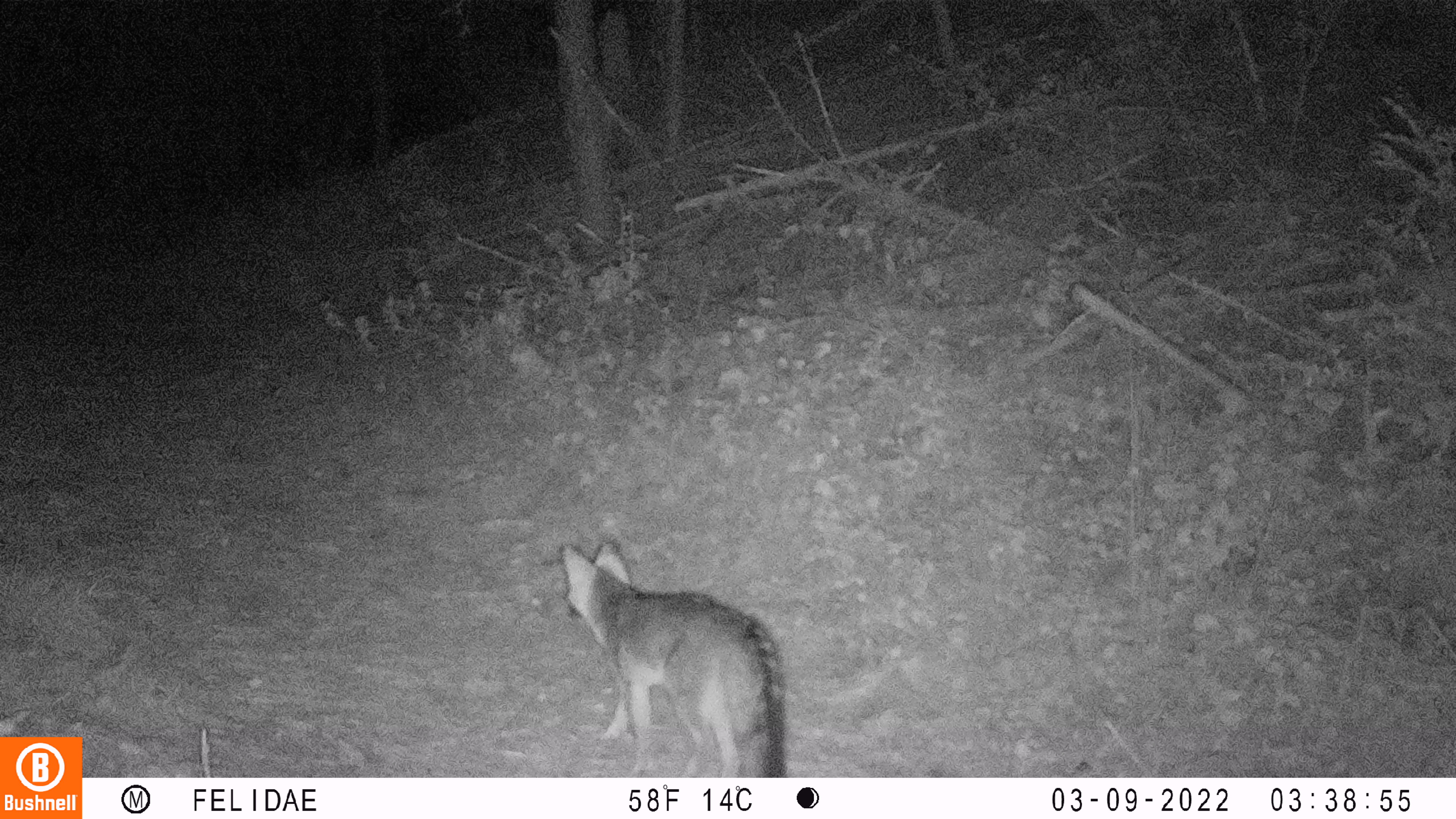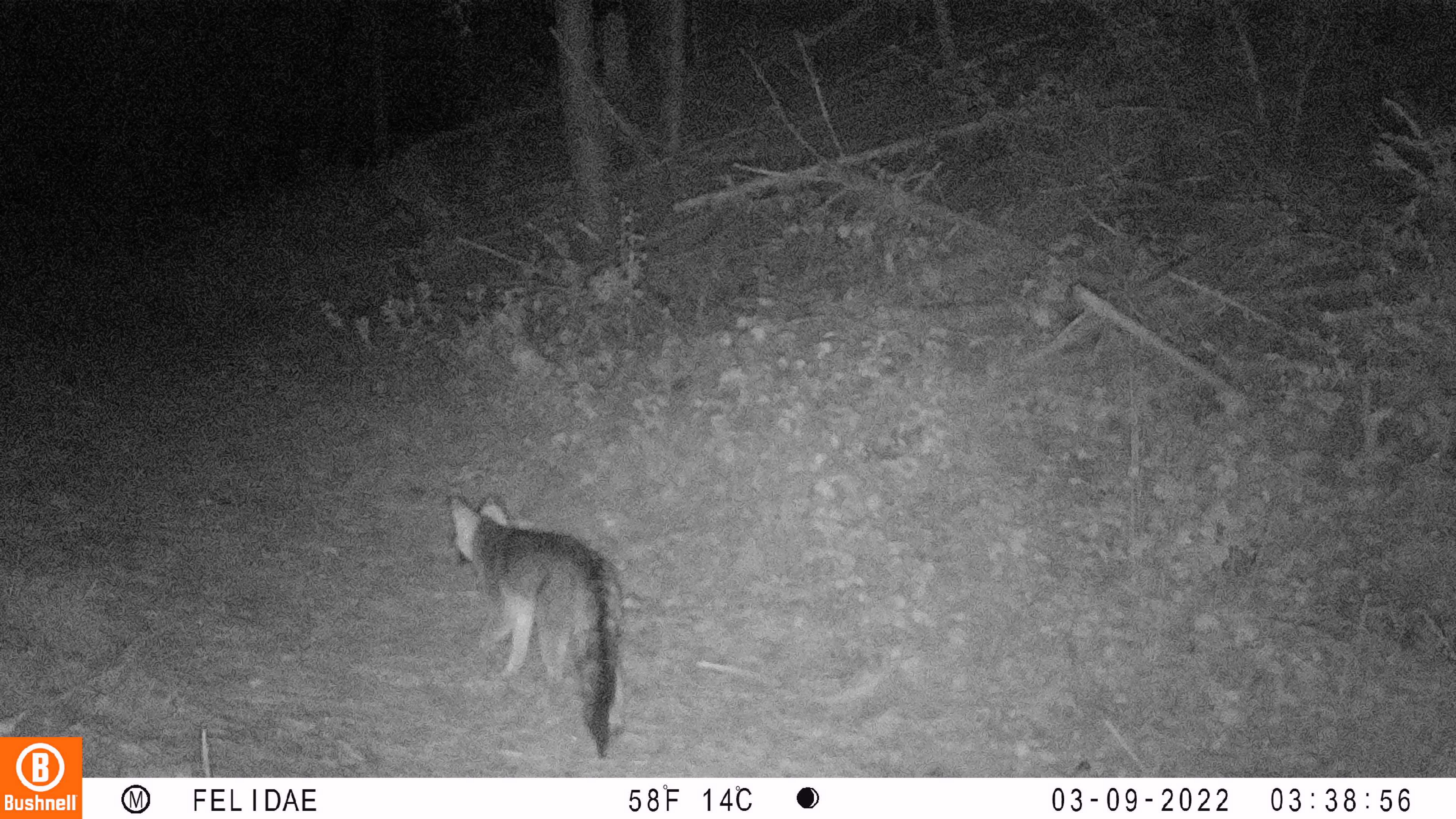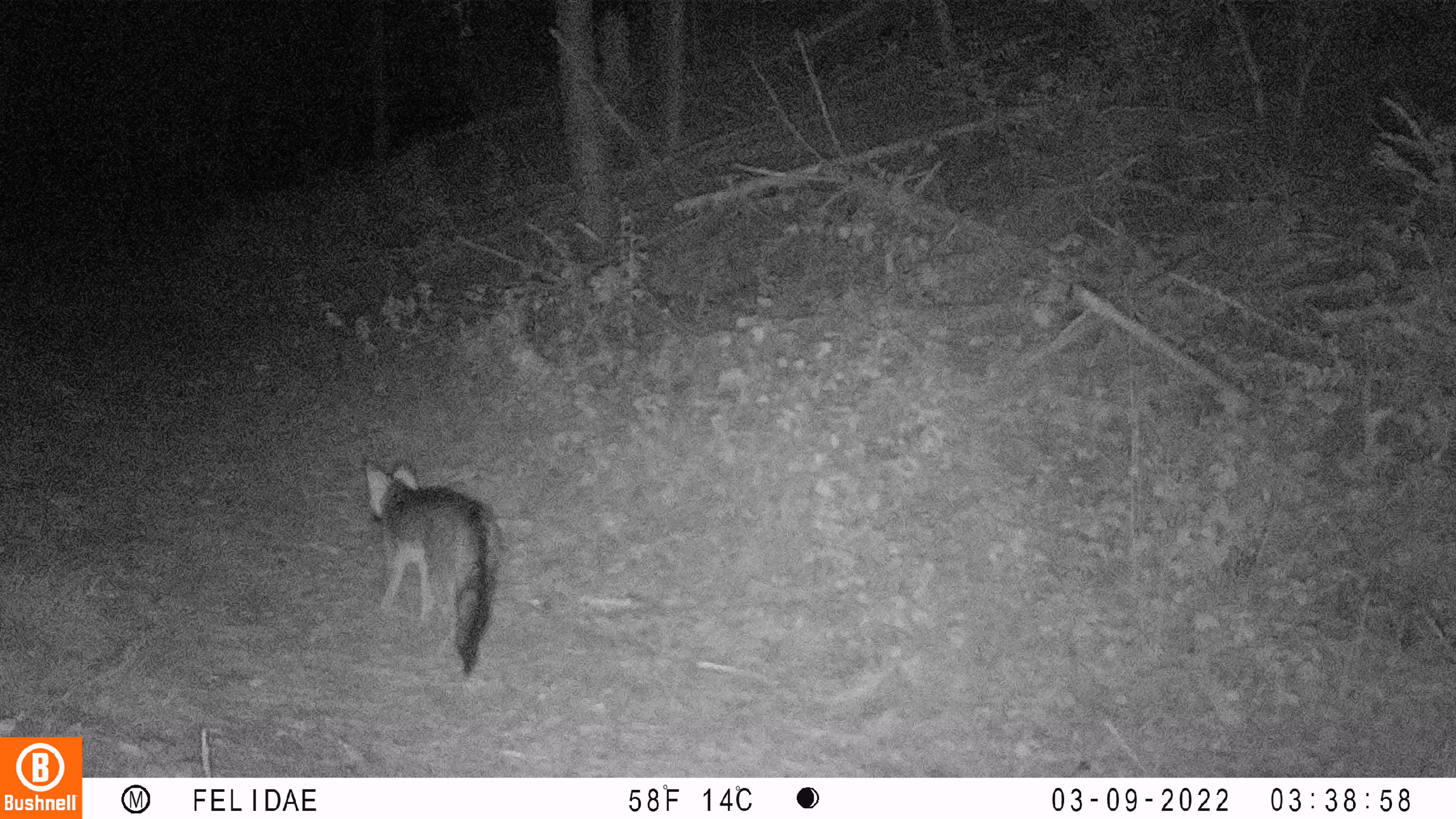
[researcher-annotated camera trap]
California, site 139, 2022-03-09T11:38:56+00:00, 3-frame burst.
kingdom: Animalia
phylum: Chordata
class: Mammalia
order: Carnivora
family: Canidae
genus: Urocyon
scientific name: Urocyon cinereoargenteus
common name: gray fox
Gray fox (Urocyon cinereoargenteus).